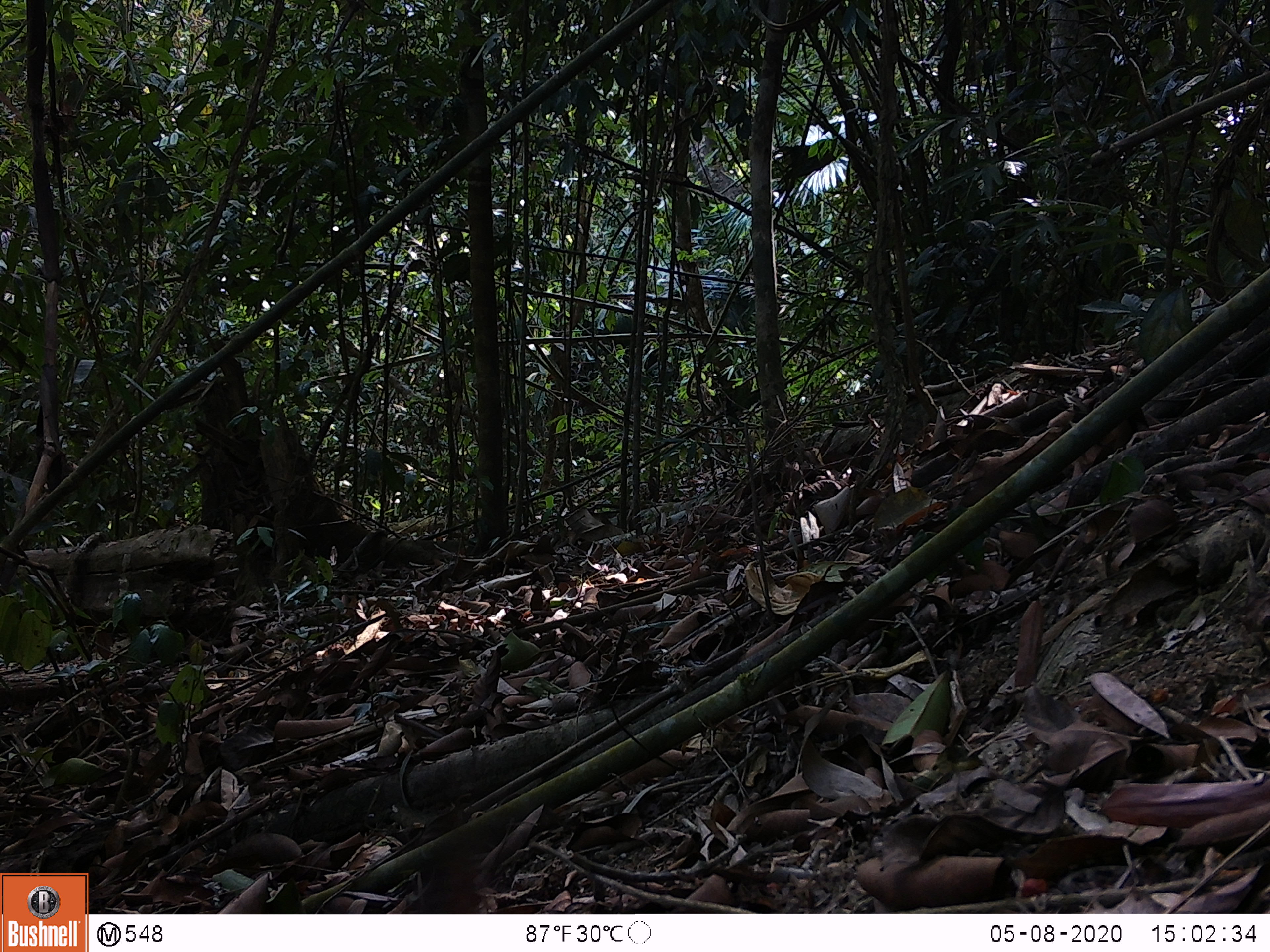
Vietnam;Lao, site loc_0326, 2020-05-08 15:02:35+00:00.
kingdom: Animalia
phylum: Chordata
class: Mammalia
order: Rodentia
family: Sciuridae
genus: Dremomys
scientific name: Dremomys rufigenis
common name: red-cheeked squirrel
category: red cheeked squirrel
Red cheeked squirrel (red-cheeked squirrel) (Dremomys rufigenis). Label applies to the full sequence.